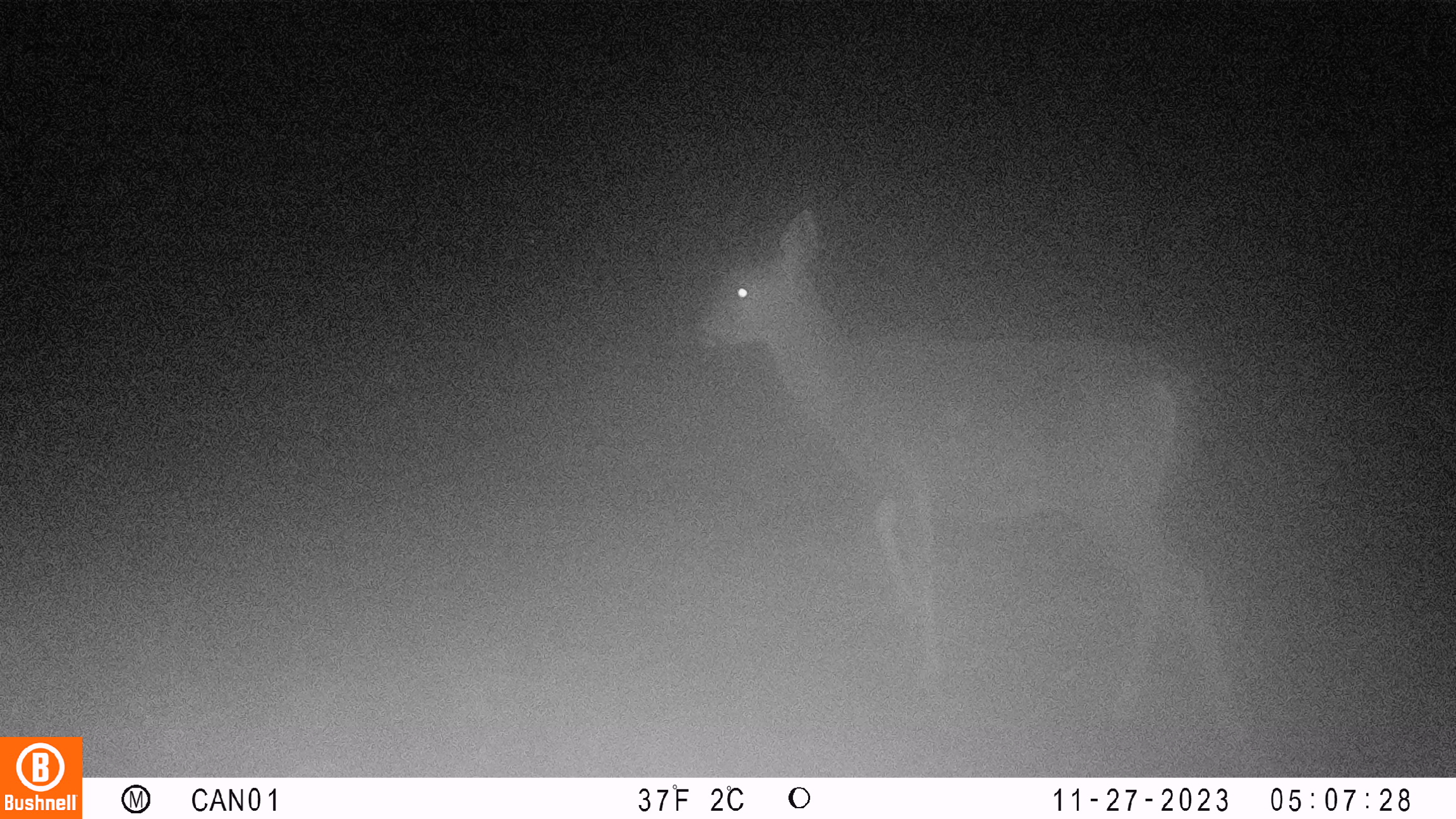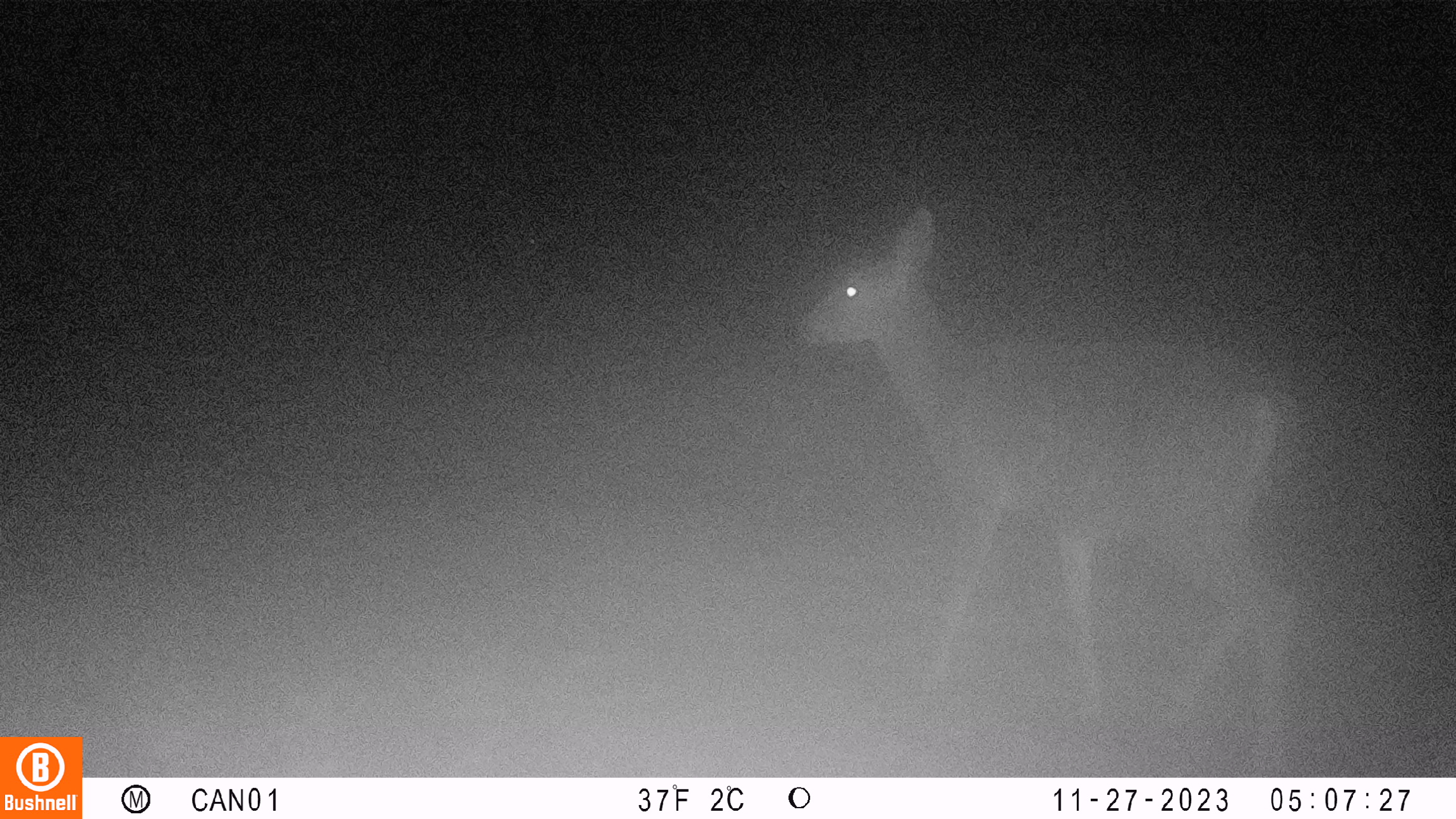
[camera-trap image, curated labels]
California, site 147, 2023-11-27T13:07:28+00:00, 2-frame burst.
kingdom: Animalia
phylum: Chordata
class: Mammalia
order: Artiodactyla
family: Cervidae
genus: Odocoileus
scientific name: Odocoileus hemionus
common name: mule deer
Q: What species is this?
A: Mule deer (Odocoileus hemionus).